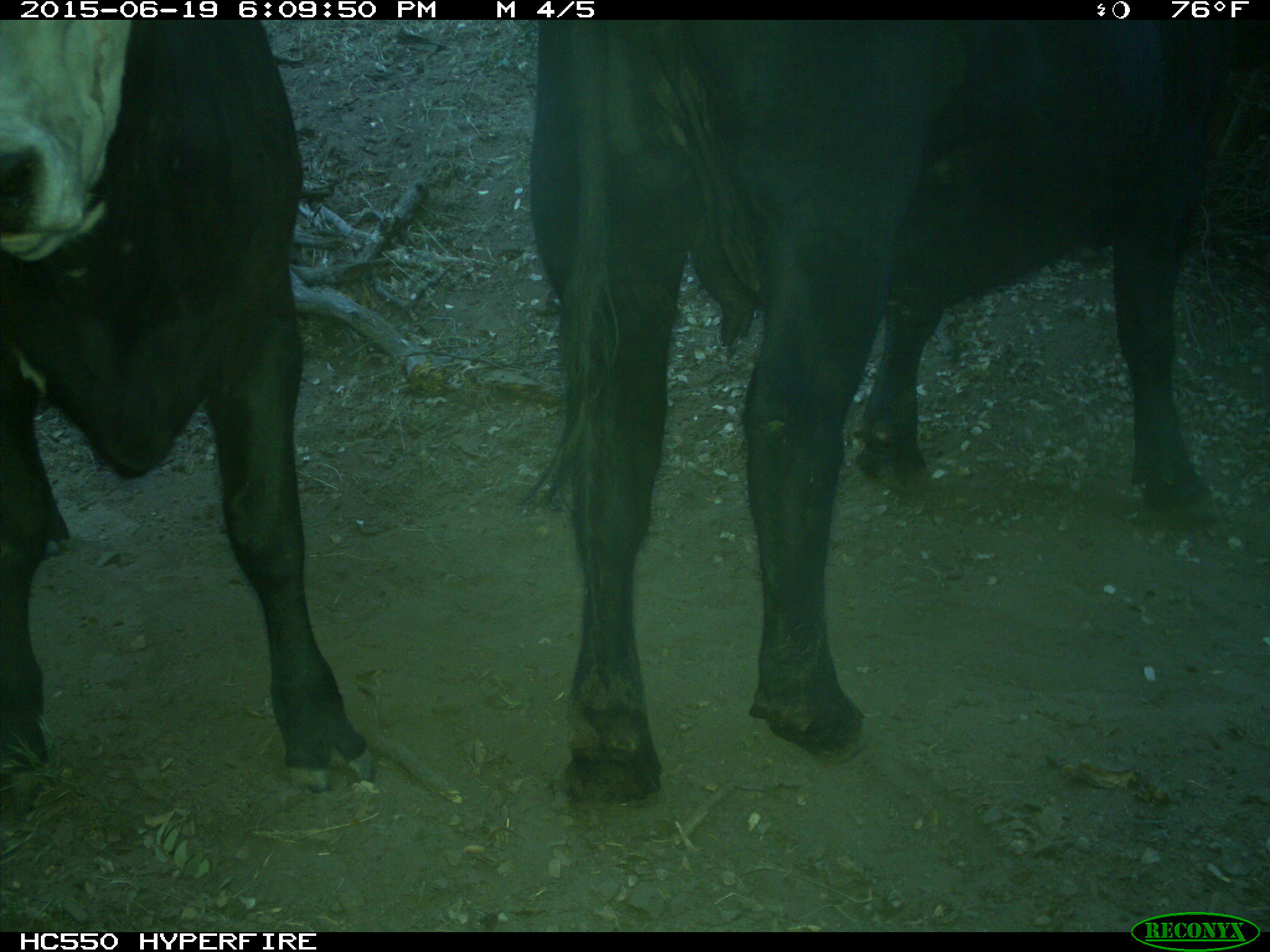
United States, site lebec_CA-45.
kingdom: Animalia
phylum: Chordata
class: Mammalia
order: Artiodactyla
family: Bovidae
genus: Bos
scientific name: Bos taurus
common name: domestic cow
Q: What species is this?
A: Bos taurus (domestic cow).